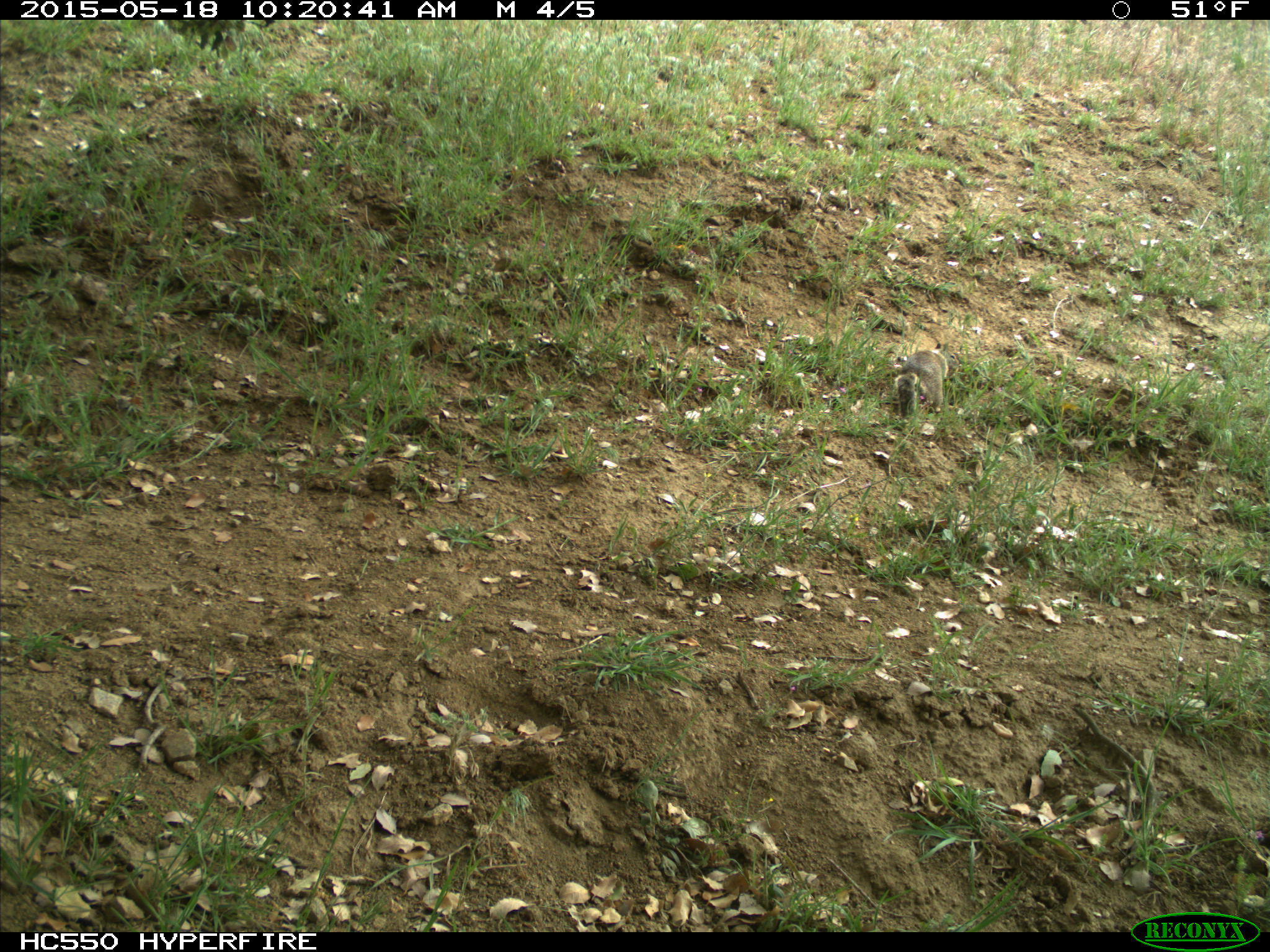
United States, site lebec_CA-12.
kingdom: Animalia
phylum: Chordata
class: Mammalia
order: Rodentia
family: Sciuridae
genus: Otospermophilus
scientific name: Otospermophilus beecheyi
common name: california ground squirrel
Otospermophilus beecheyi (california ground squirrel).